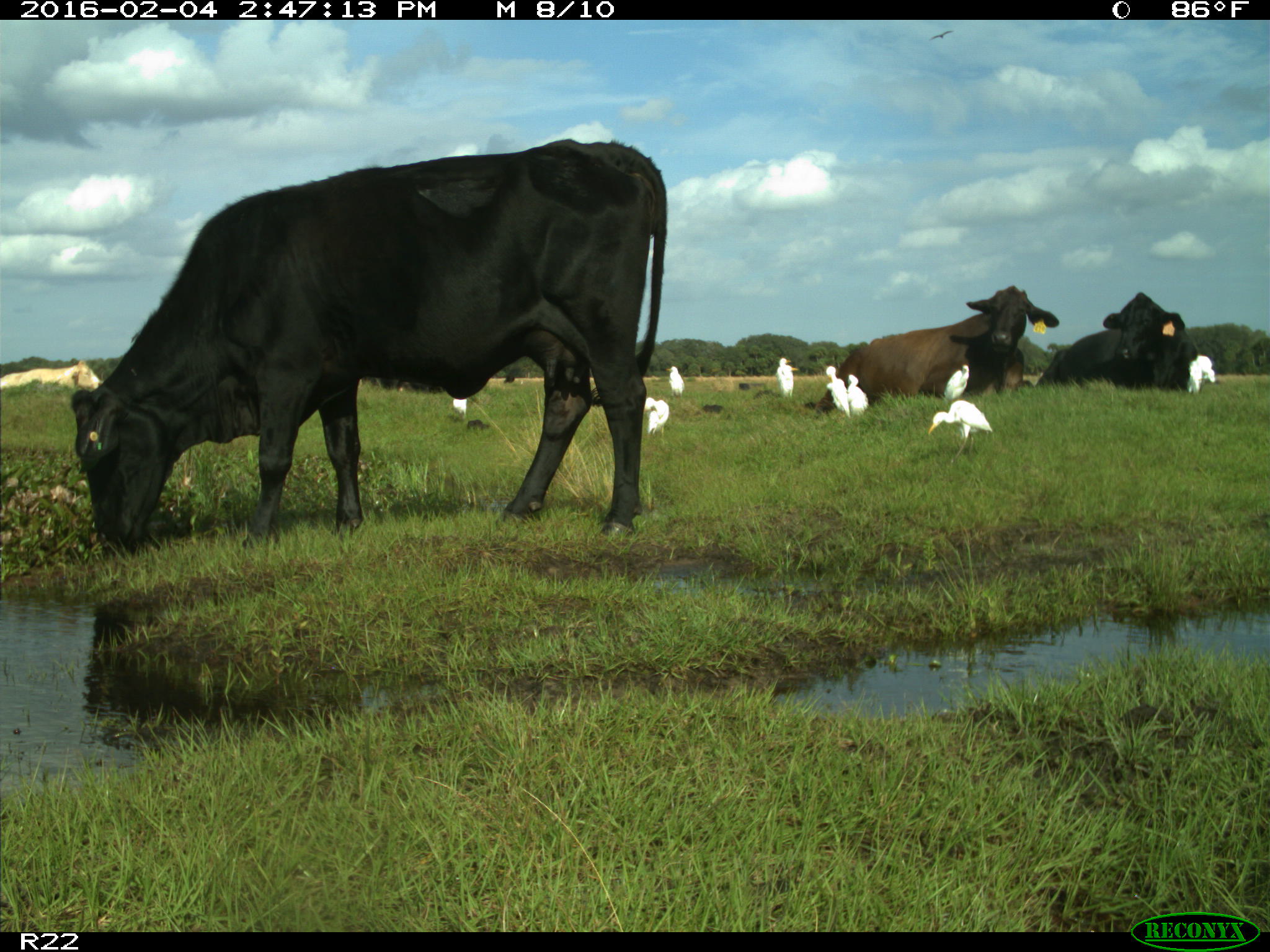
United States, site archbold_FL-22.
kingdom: Animalia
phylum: Chordata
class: Mammalia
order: Artiodactyla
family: Bovidae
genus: Bos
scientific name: Bos taurus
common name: domestic cow